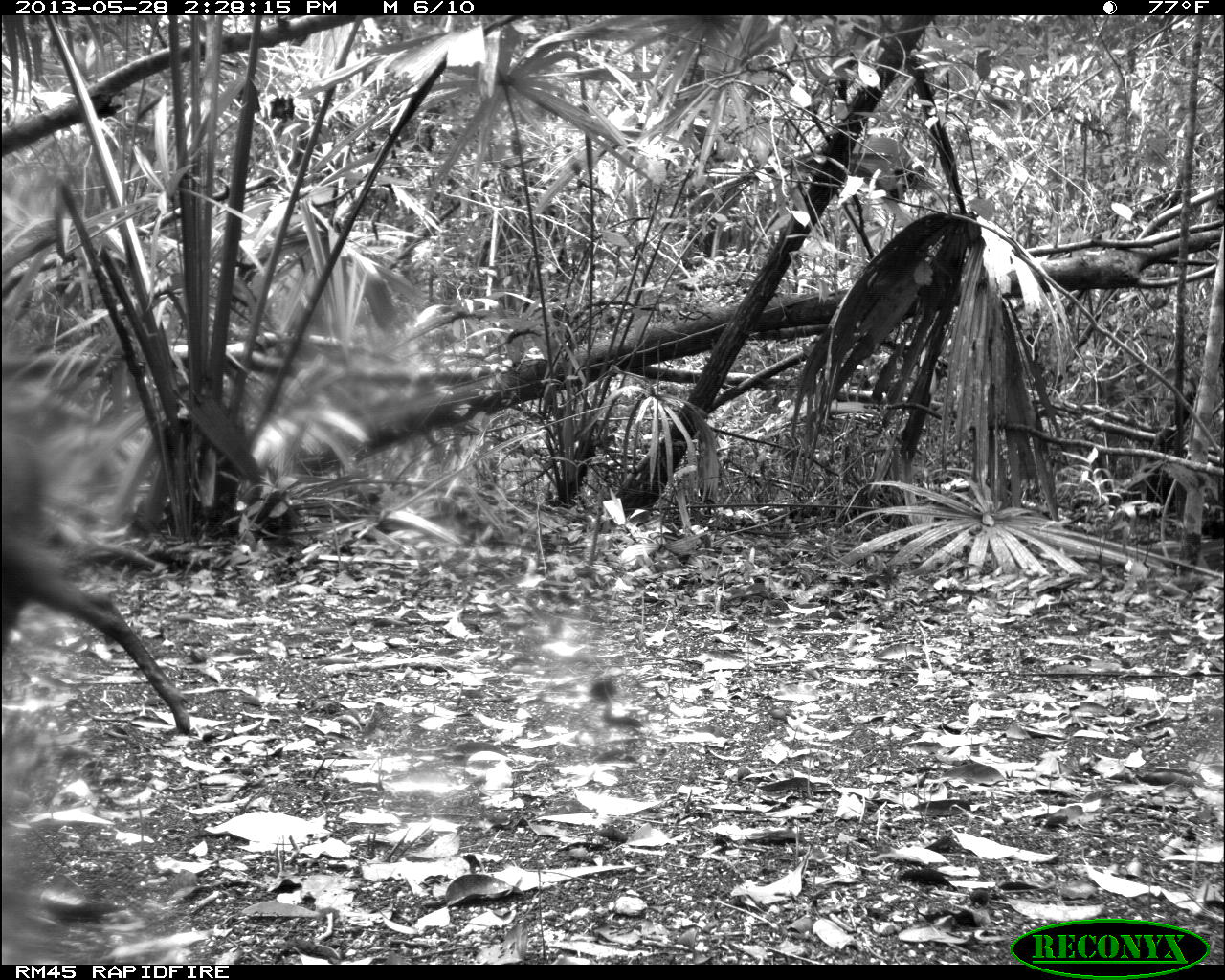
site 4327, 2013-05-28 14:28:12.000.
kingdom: Animalia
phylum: Chordata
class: Mammalia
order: Artiodactyla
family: Cervidae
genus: Mazama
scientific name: Mazama temama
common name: central american red brocket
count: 1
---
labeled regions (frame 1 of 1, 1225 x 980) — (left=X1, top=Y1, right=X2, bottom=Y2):
mazama temama: (left=0, top=428, right=194, bottom=740)